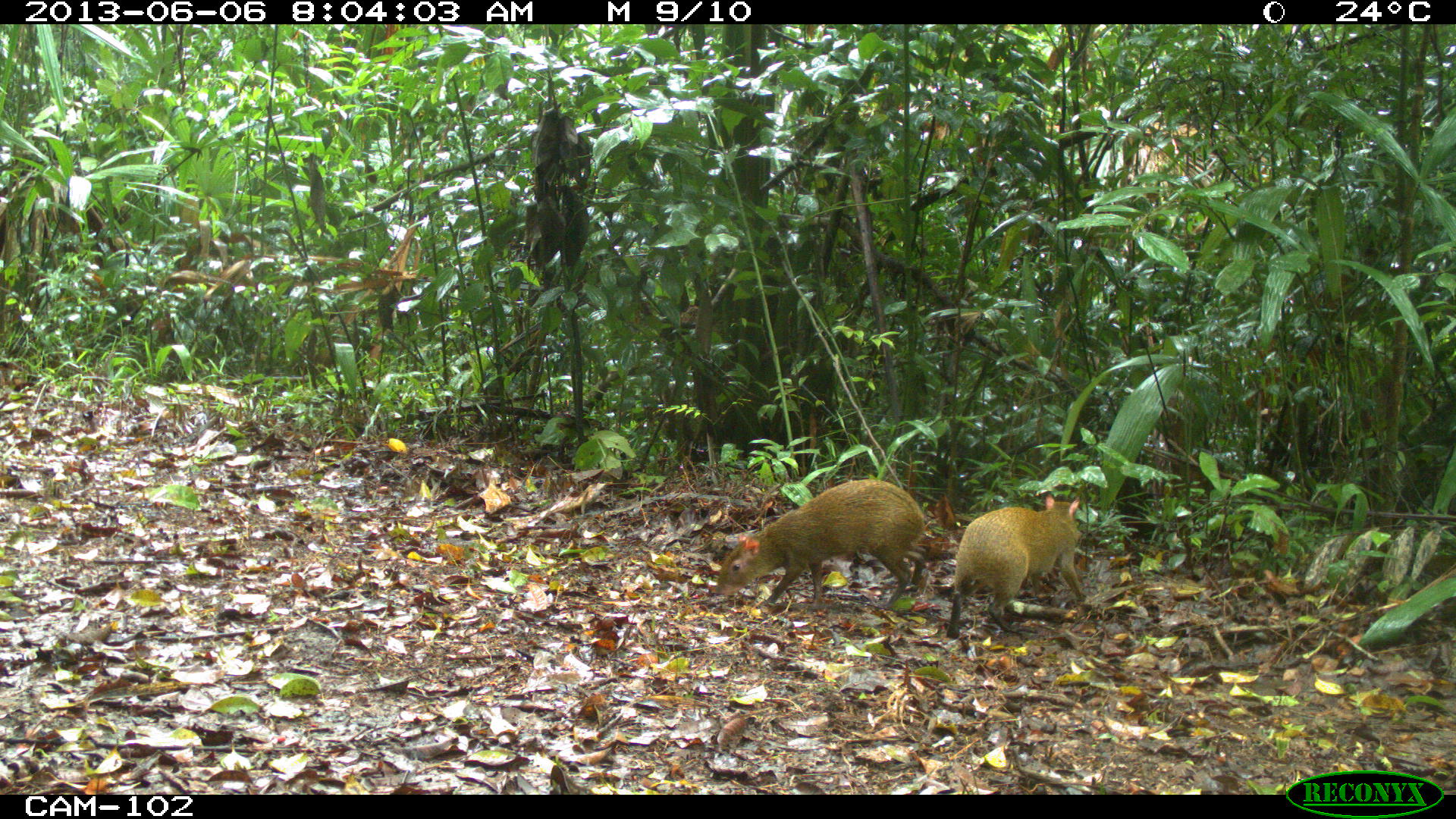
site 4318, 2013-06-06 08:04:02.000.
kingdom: Animalia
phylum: Chordata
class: Mammalia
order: Rodentia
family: Dasyproctidae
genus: Dasyprocta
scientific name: Dasyprocta punctata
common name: central american agouti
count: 2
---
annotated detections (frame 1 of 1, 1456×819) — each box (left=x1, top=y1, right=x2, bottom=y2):
dasyprocta punctata: (left=714, top=479, right=936, bottom=614); (left=945, top=493, right=1095, bottom=639)